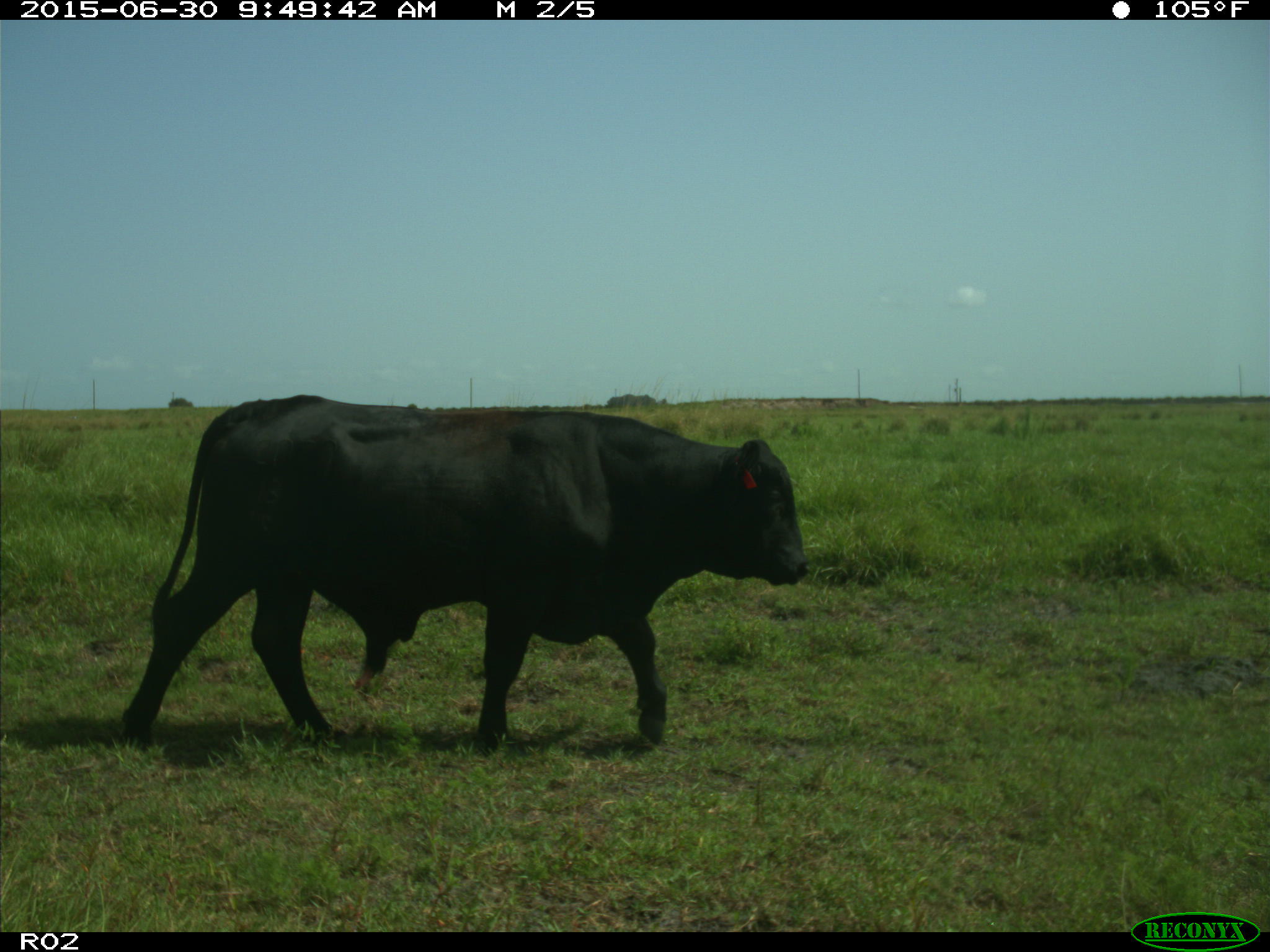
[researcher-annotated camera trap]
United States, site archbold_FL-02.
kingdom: Animalia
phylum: Chordata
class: Mammalia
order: Artiodactyla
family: Bovidae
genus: Bos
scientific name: Bos taurus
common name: domestic cow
Bos taurus (domestic cow).